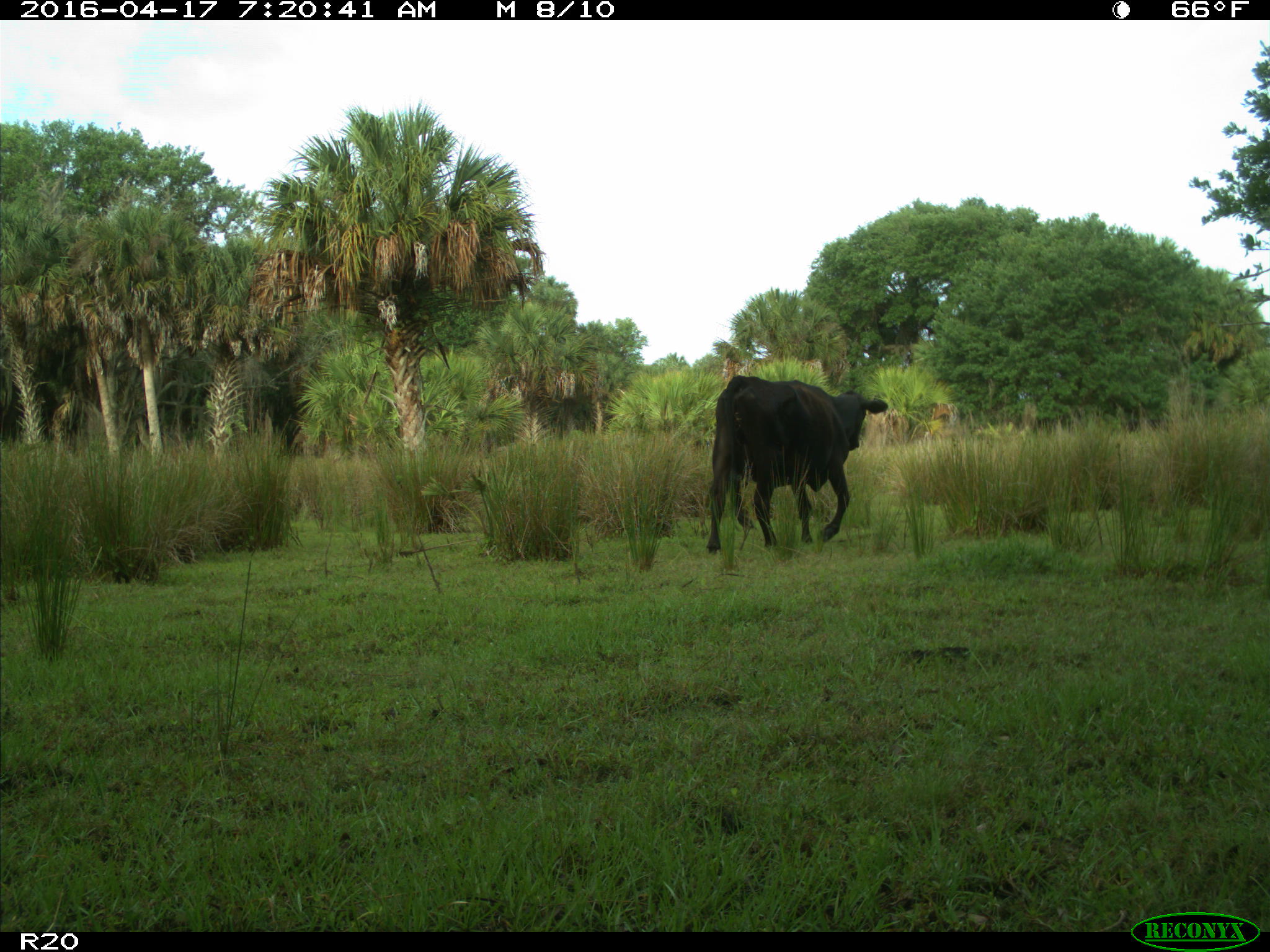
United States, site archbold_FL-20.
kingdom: Animalia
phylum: Chordata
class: Mammalia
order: Artiodactyla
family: Bovidae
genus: Bos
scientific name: Bos taurus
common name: domestic cow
Bos taurus (domestic cow).